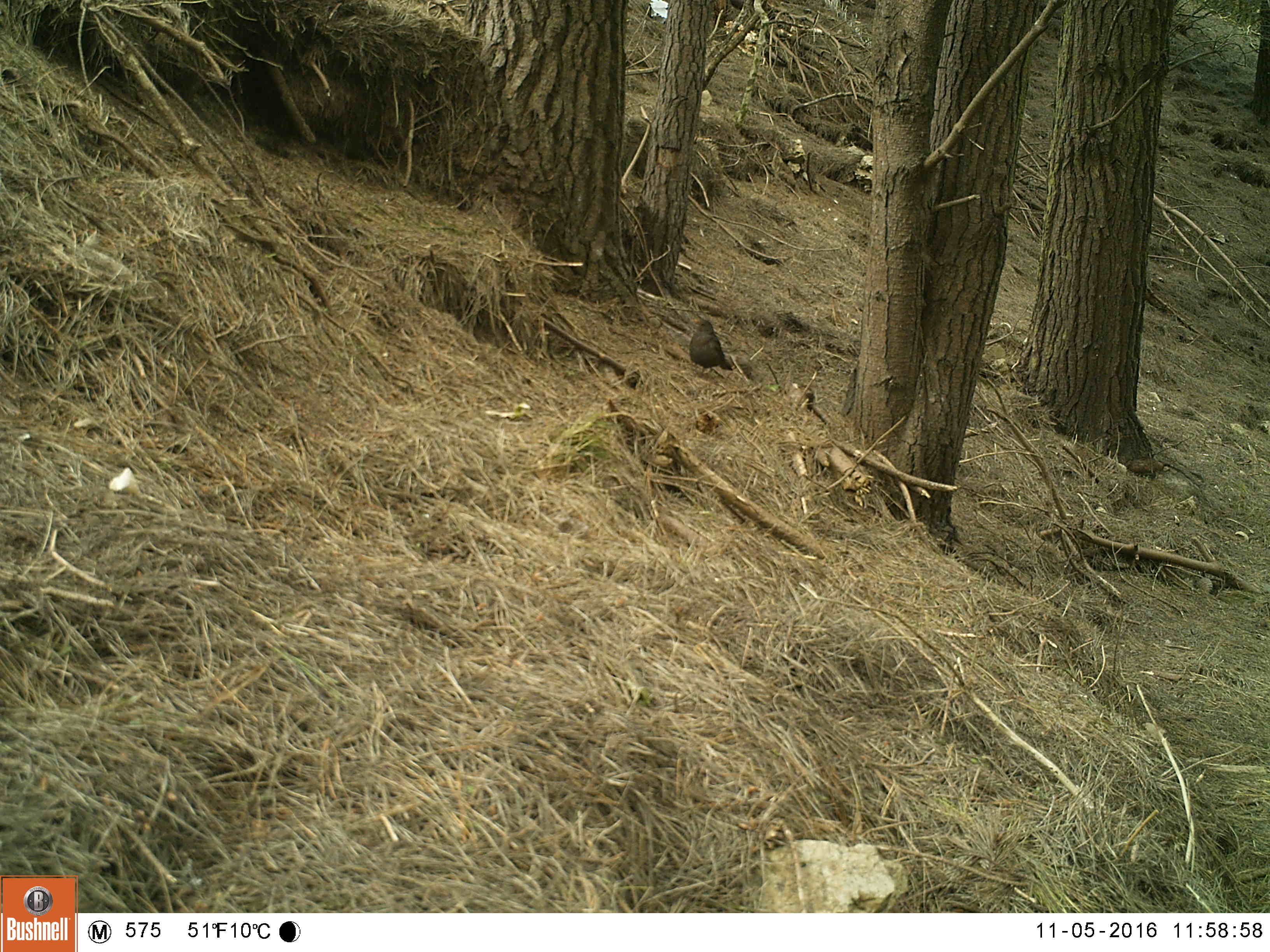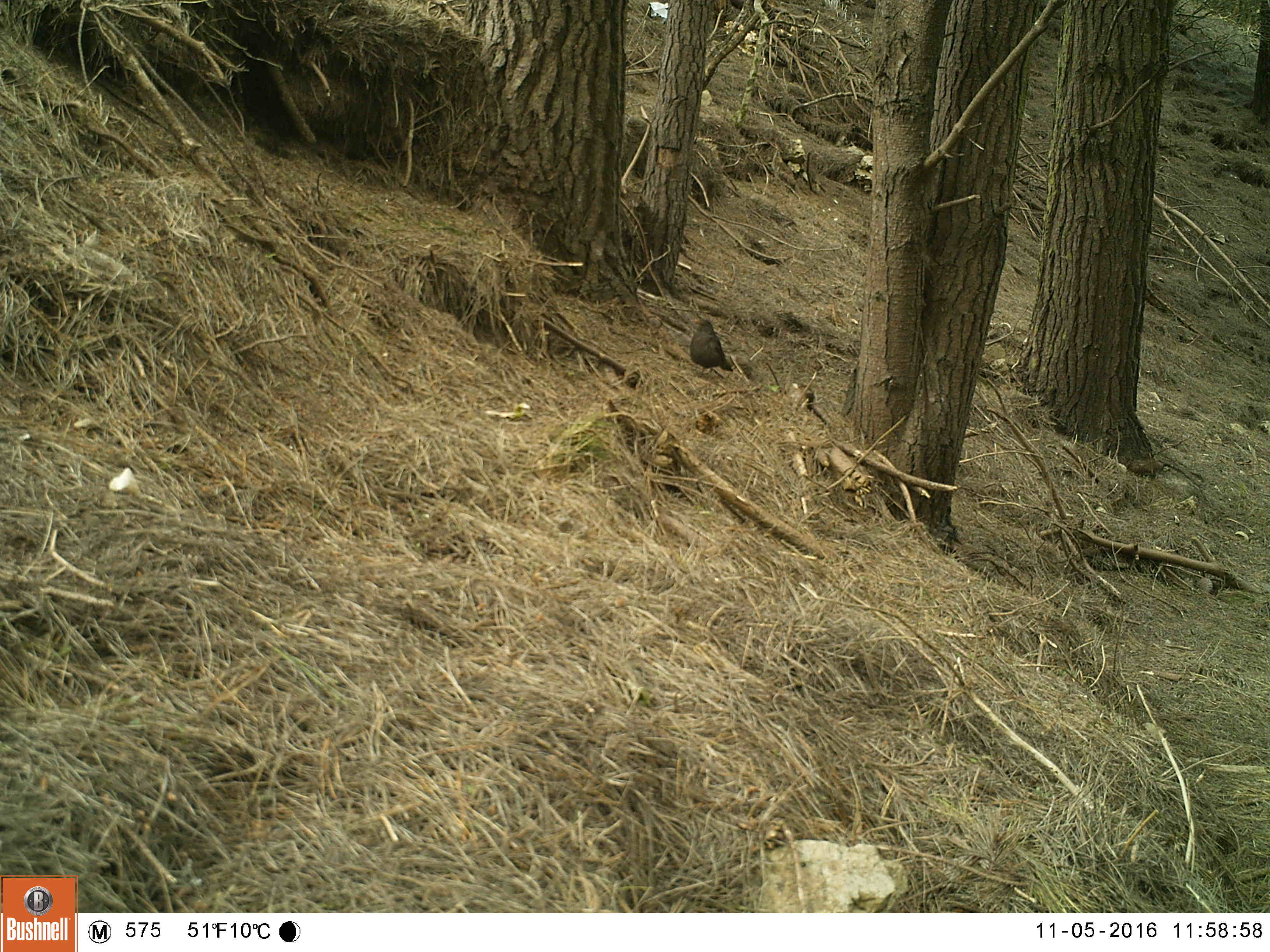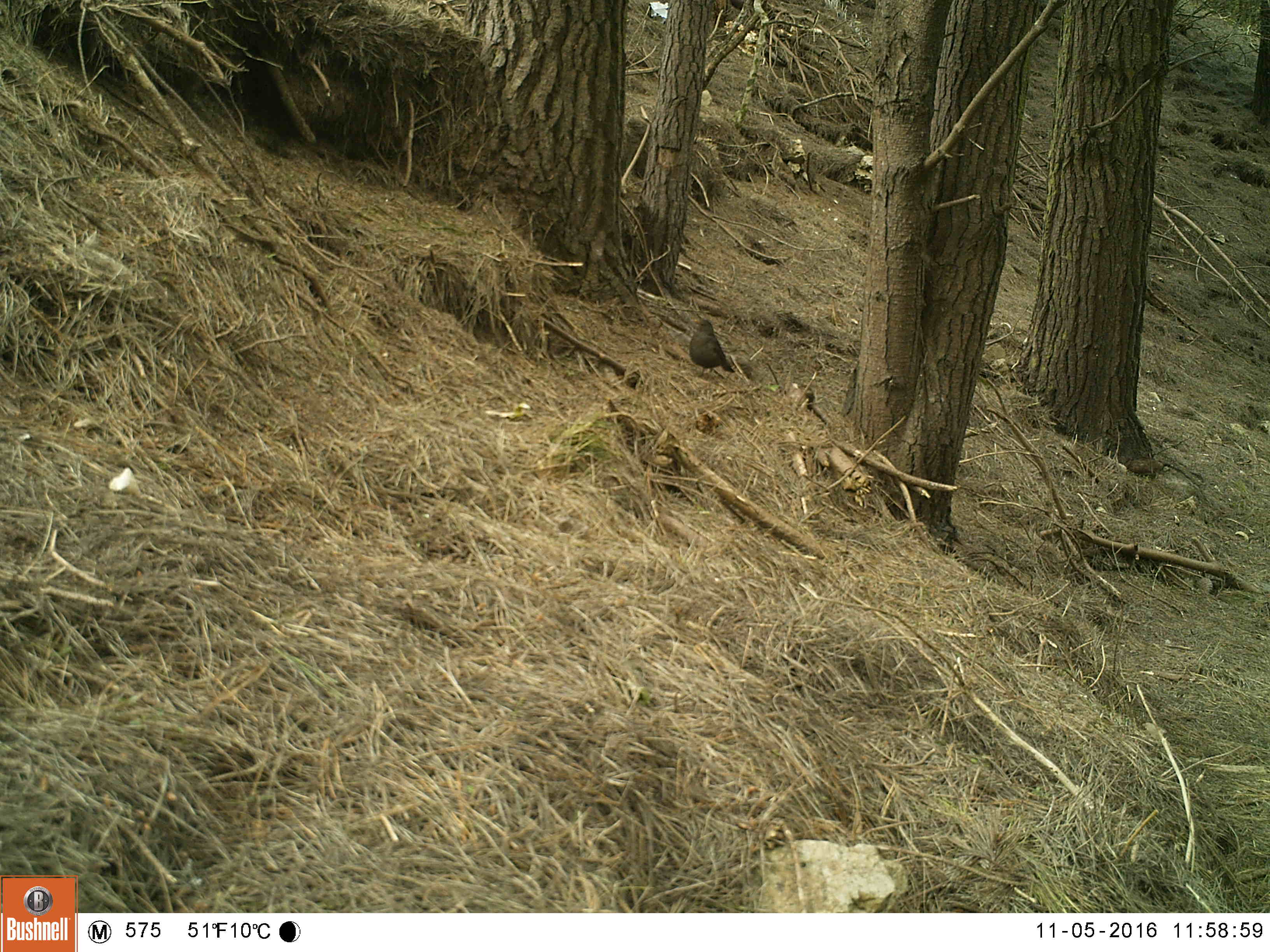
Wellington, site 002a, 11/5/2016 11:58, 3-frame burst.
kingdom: Animalia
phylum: Chordata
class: Aves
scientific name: Aves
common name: bird